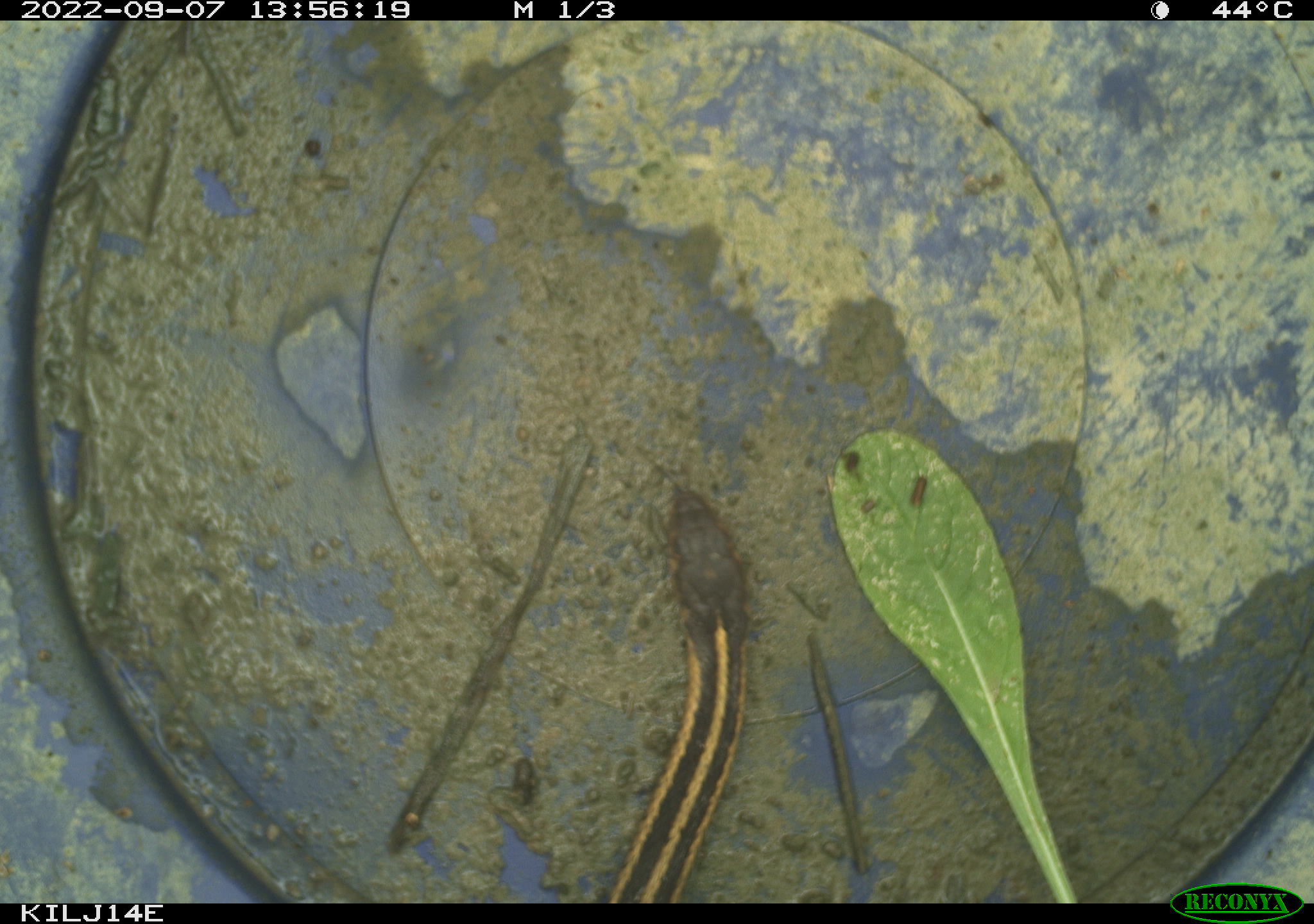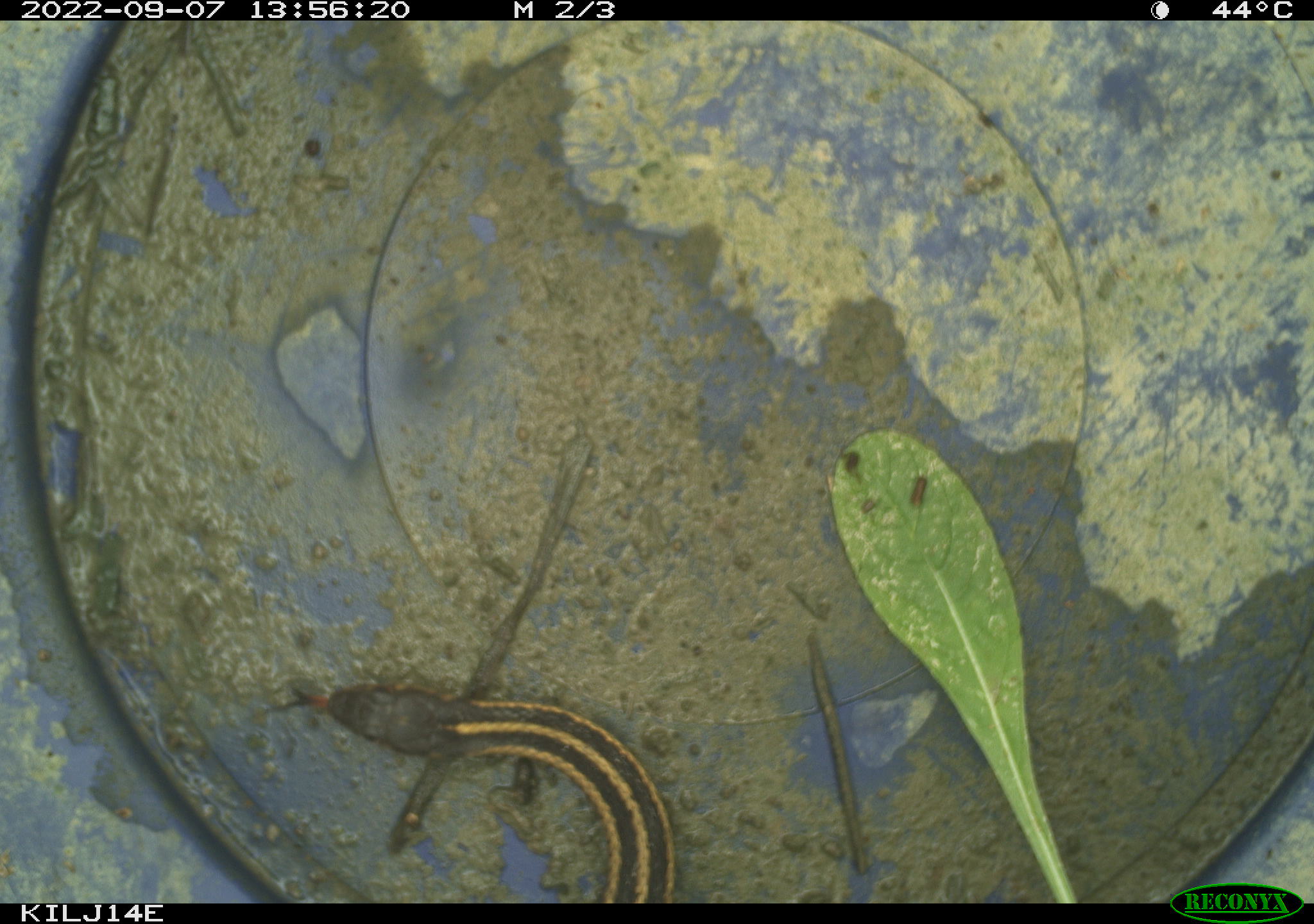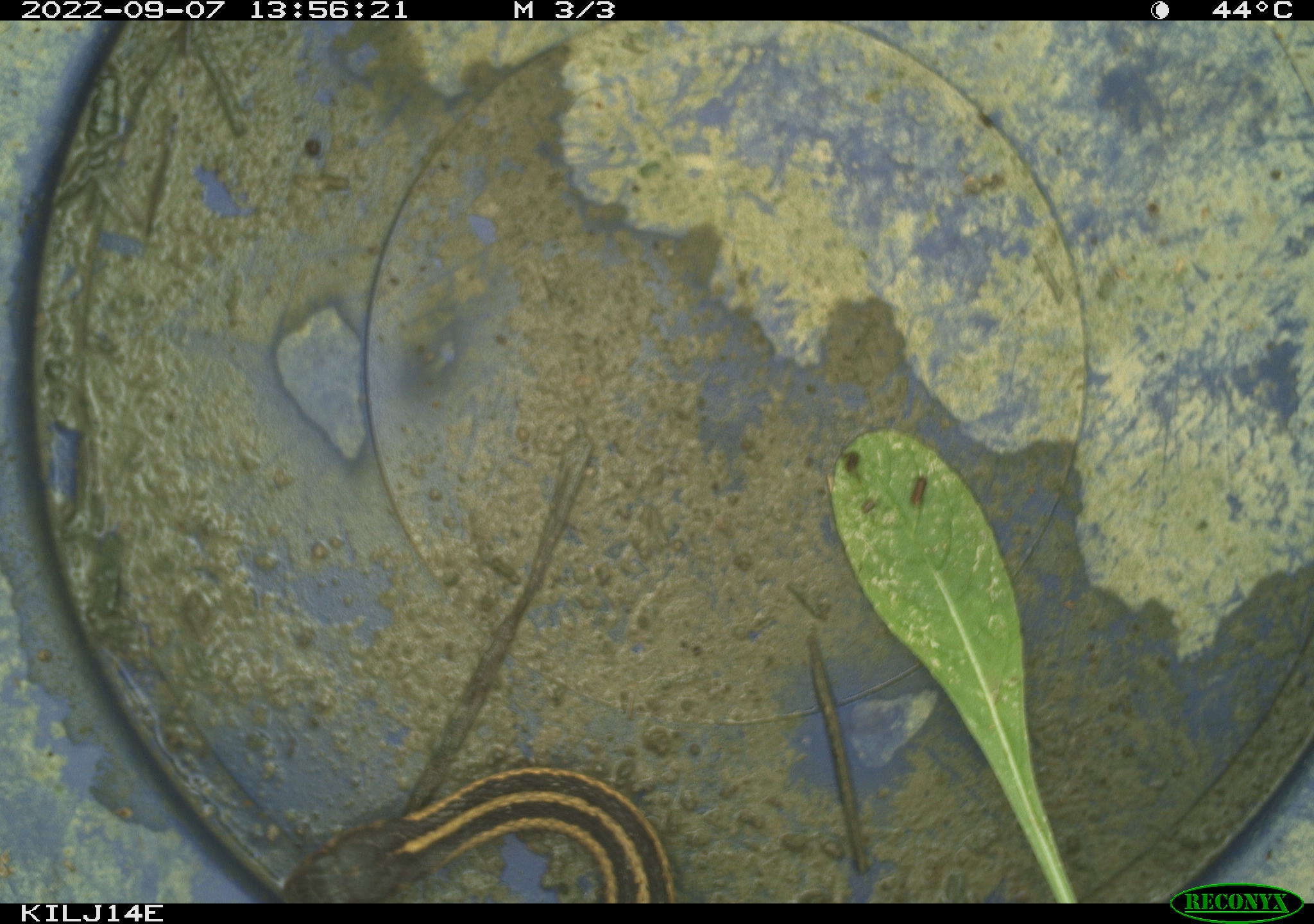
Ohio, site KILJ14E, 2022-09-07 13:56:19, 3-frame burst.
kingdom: Animalia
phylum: Chordata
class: Reptilia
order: Squamata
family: Colubridae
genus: Thamnophis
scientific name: Thamnophis sirtalis sirtalis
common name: eastern gartersnake